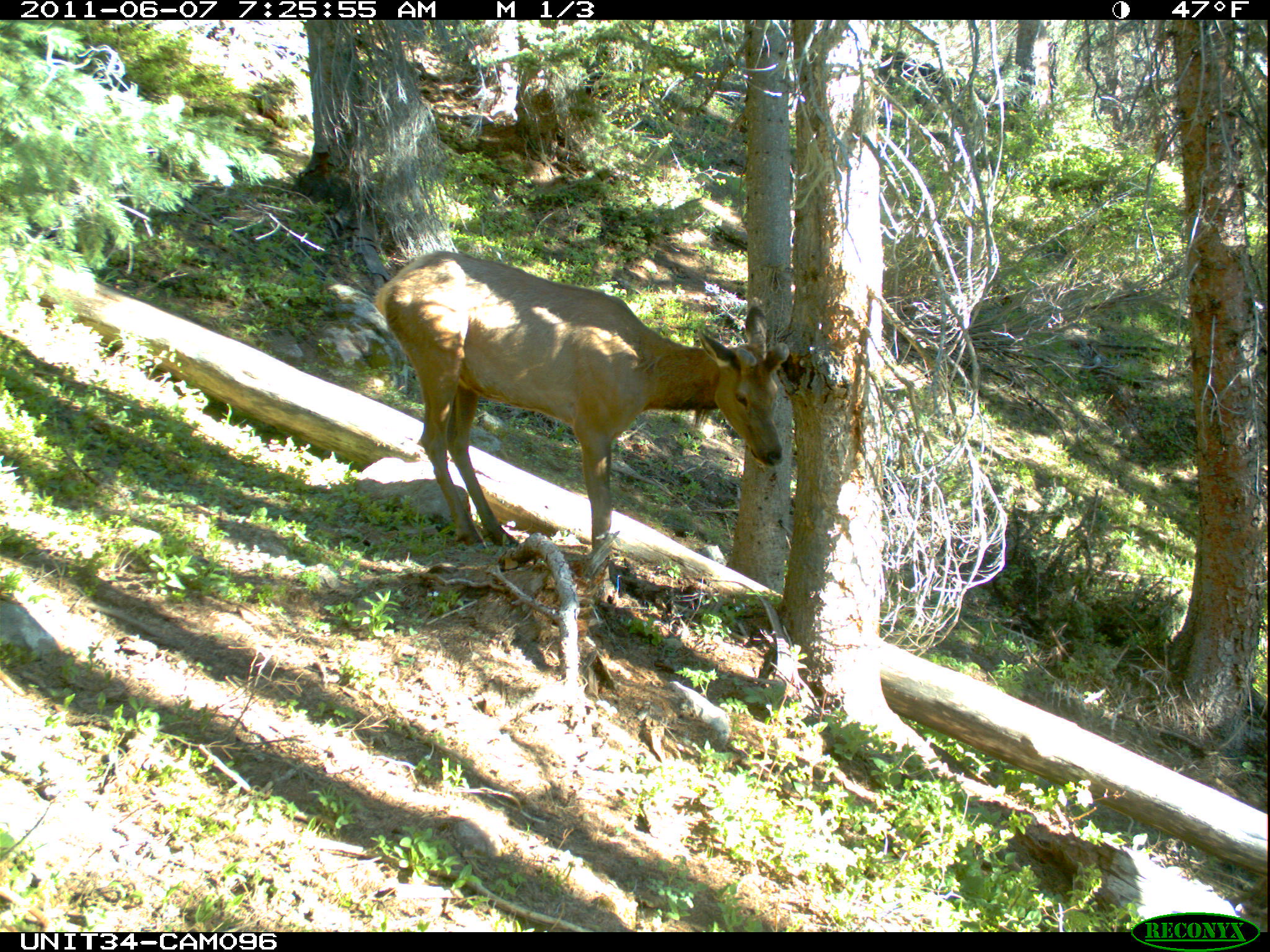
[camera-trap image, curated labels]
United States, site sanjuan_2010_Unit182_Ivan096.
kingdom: Animalia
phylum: Chordata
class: Mammalia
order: Artiodactyla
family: Cervidae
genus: Cervus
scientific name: Cervus elaphus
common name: red deer